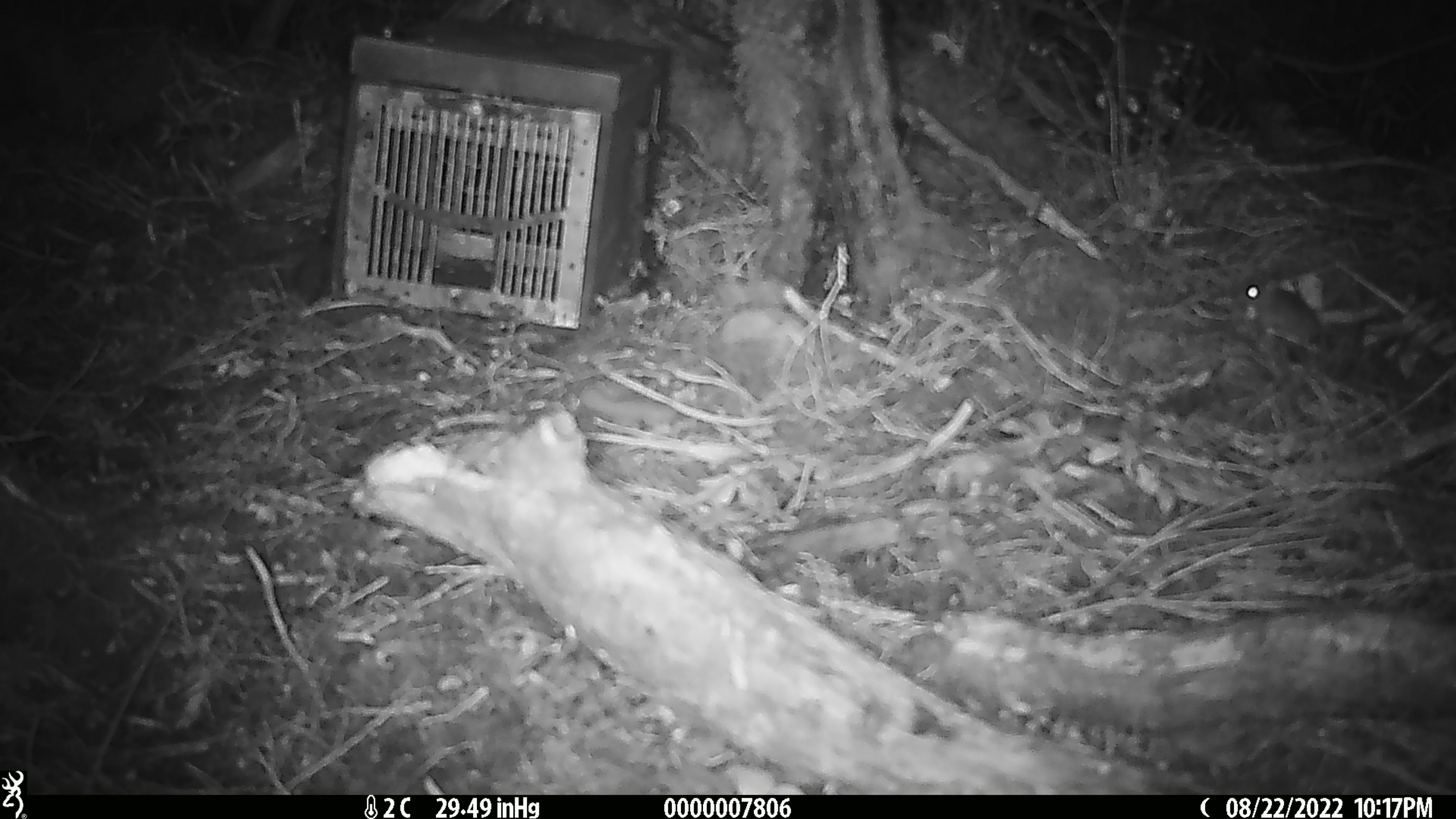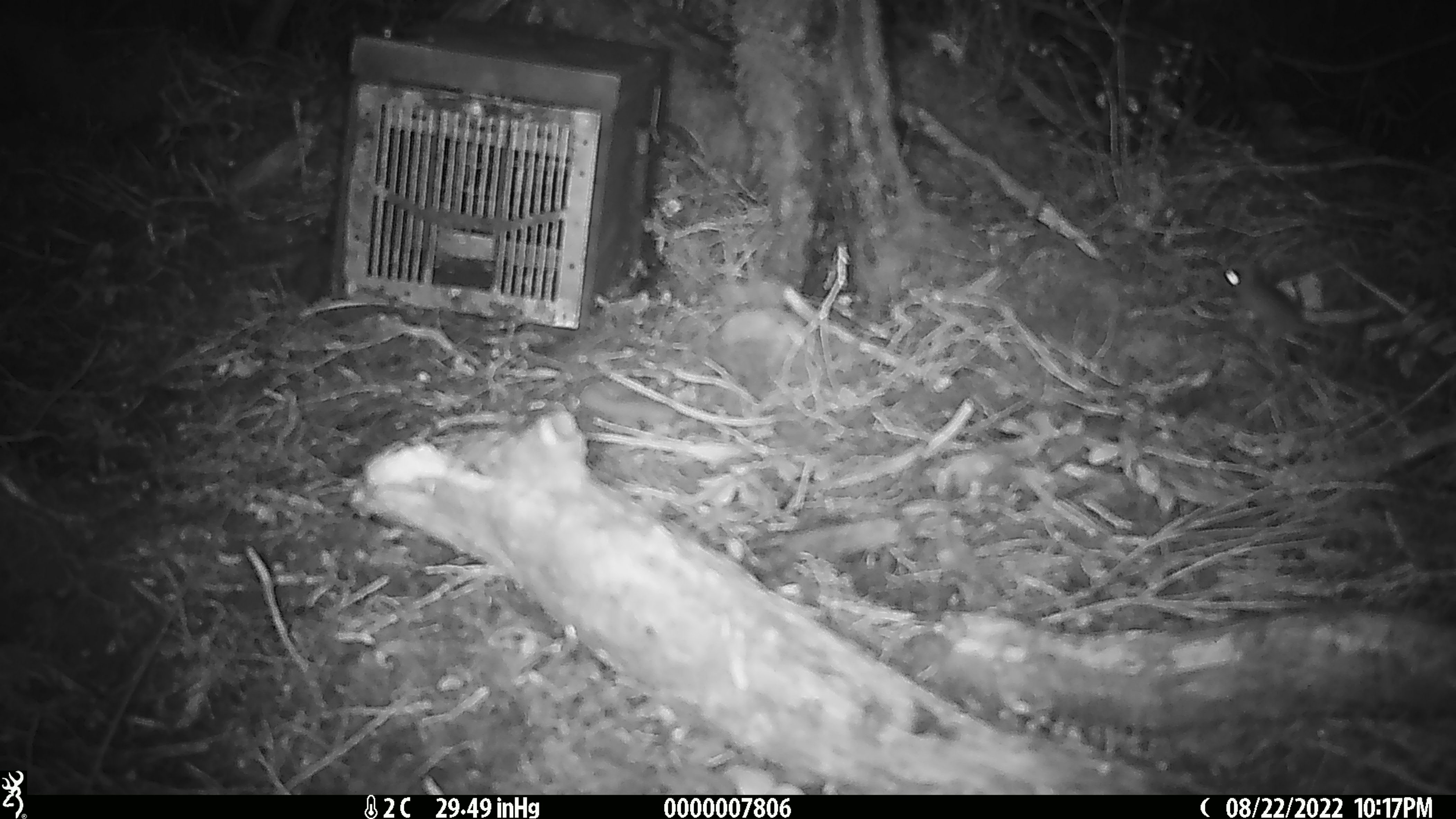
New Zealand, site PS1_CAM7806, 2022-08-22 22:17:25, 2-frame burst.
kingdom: Animalia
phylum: Chordata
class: Mammalia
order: Rodentia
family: Muridae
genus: Mus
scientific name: Mus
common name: mouse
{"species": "mouse (Mus)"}